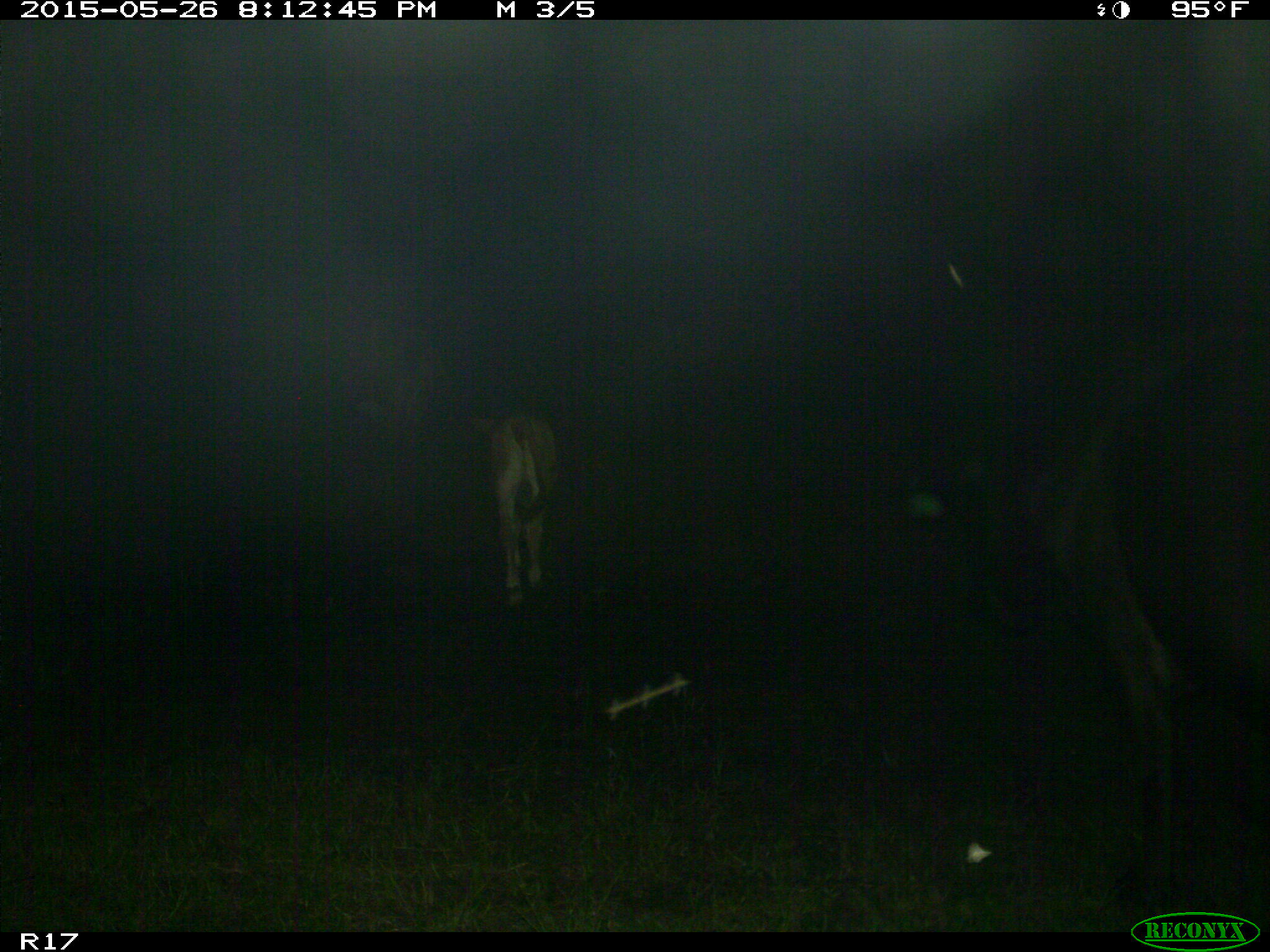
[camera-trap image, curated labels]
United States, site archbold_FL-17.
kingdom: Animalia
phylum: Chordata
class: Mammalia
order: Artiodactyla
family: Bovidae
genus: Bos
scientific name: Bos taurus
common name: domestic cow